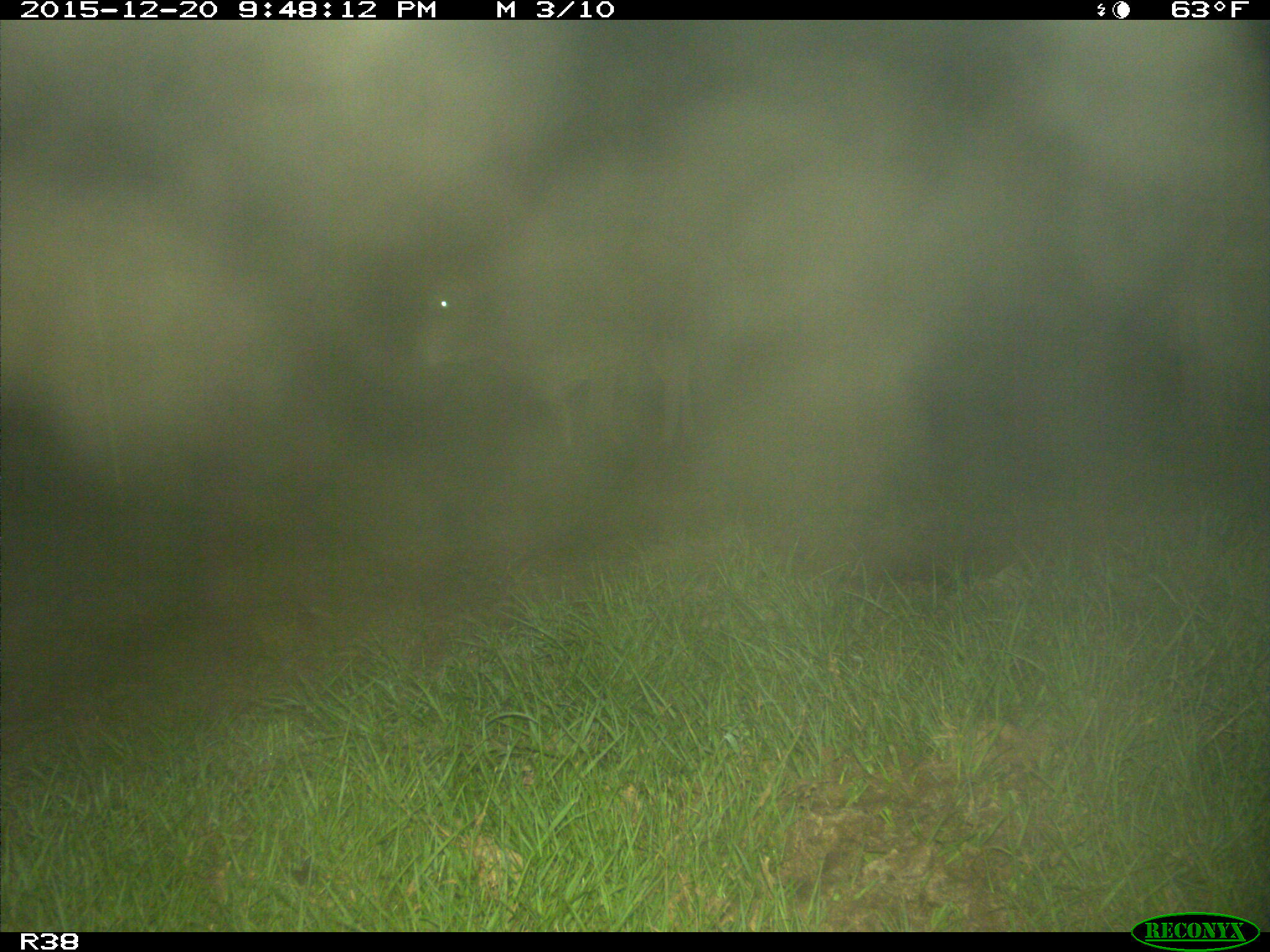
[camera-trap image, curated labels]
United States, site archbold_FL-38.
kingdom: Animalia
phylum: Chordata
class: Mammalia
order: Artiodactyla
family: Bovidae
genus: Bos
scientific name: Bos taurus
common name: domestic cow